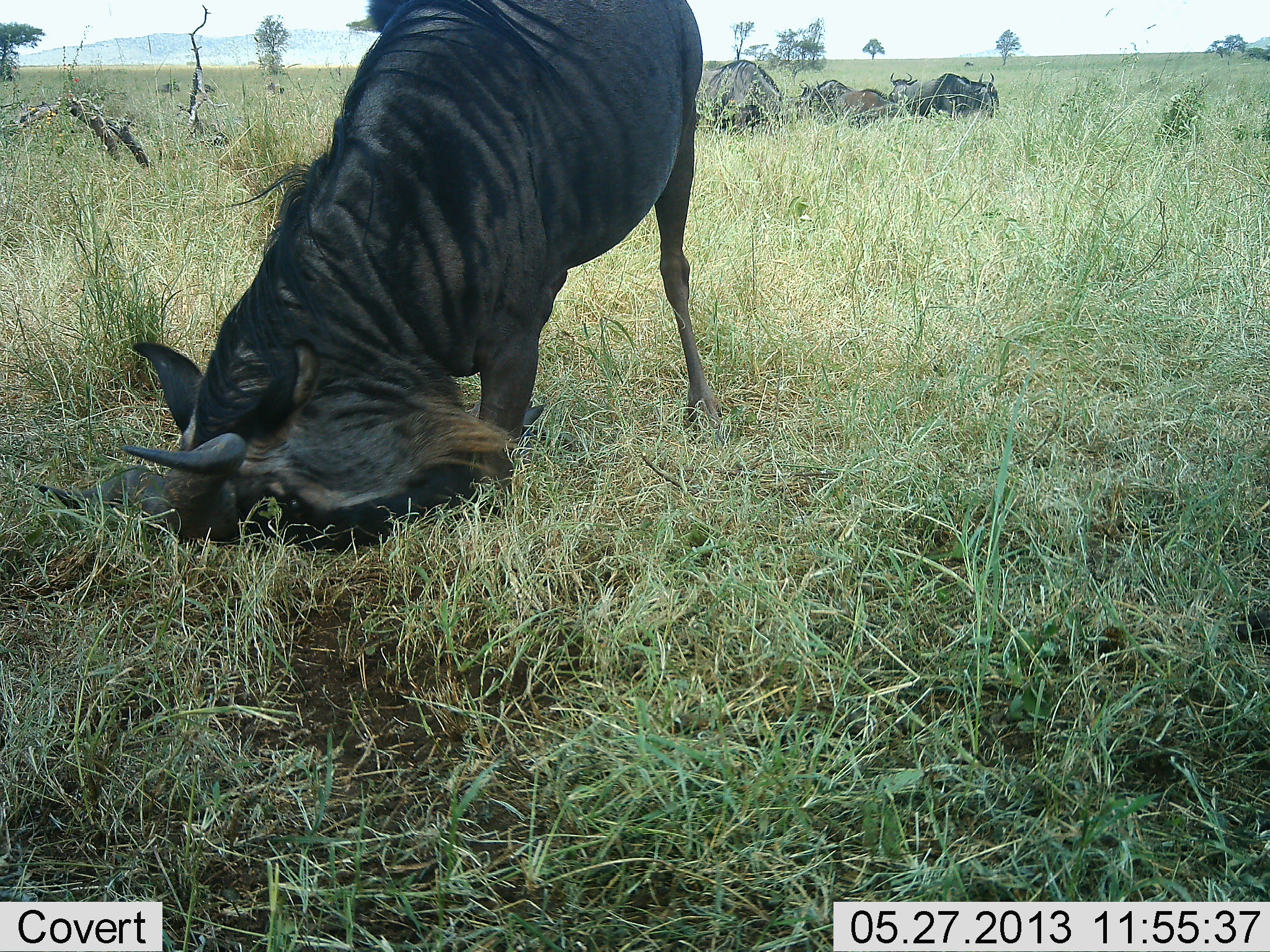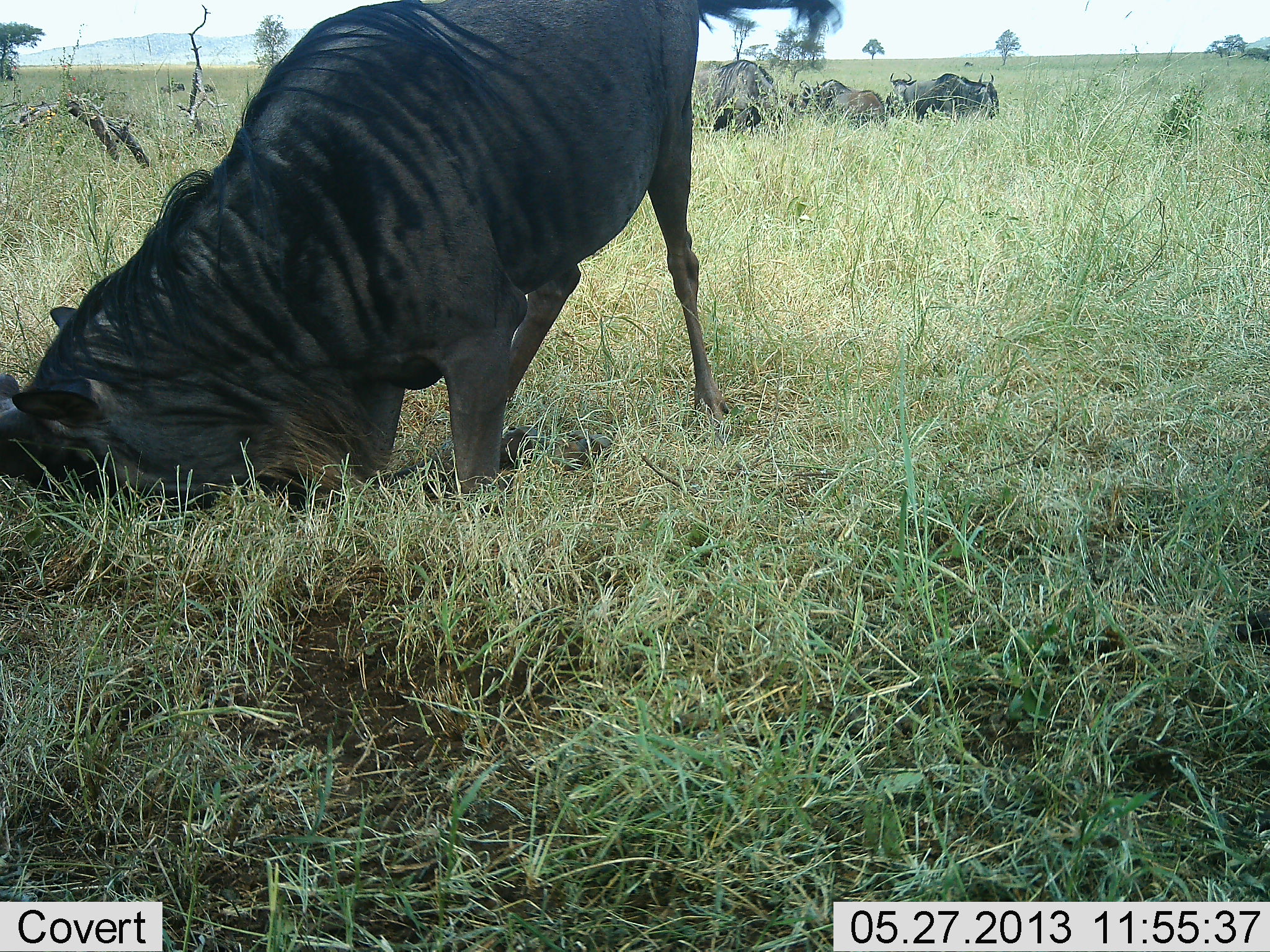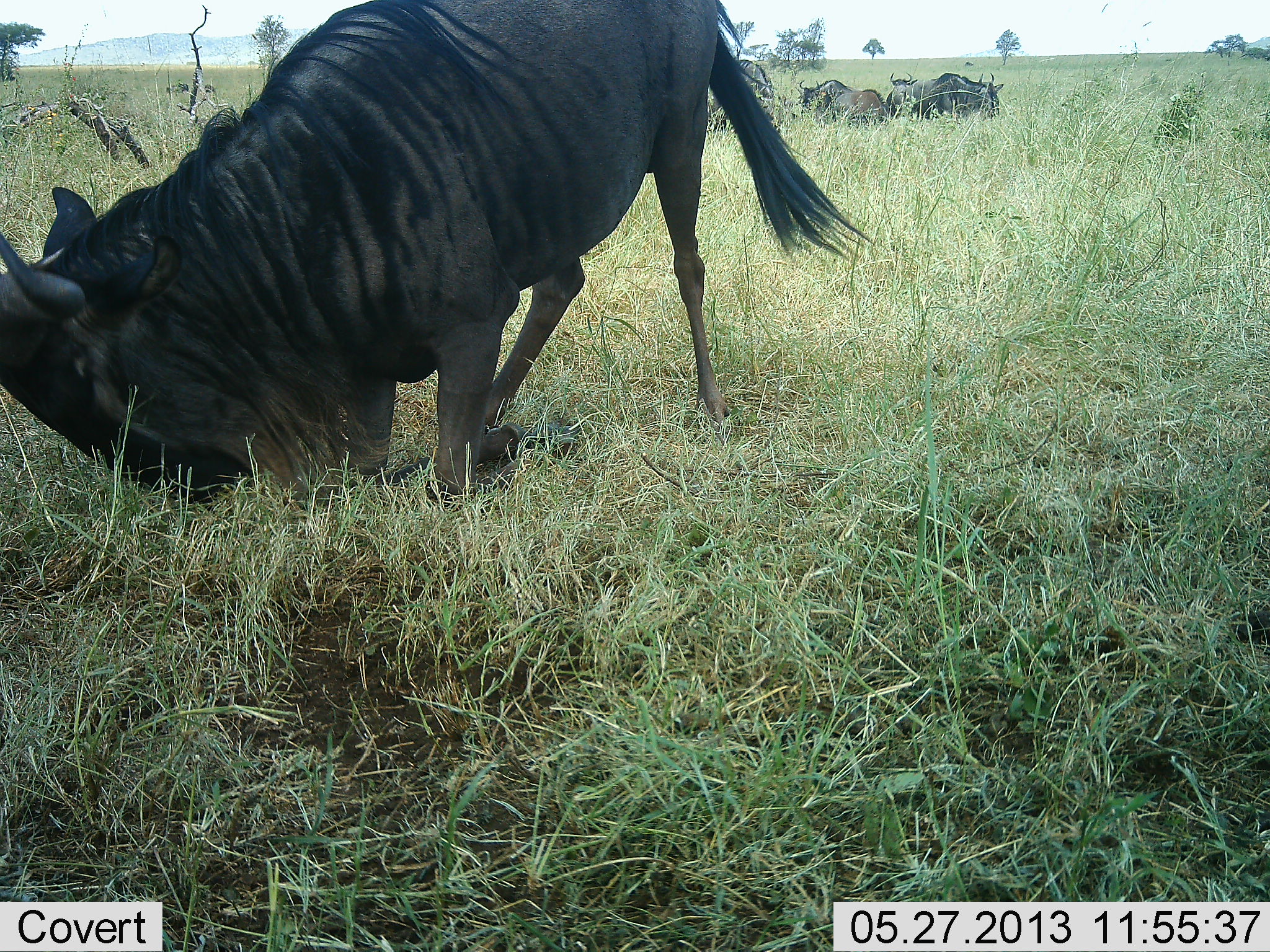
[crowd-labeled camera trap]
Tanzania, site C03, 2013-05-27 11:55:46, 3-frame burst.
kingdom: Animalia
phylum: Chordata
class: Mammalia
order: Artiodactyla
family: Bovidae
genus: Connochaetes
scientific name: Connochaetes taurinus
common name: blue wildebeest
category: wildebeest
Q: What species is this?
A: Wildebeest (blue wildebeest) (Connochaetes taurinus).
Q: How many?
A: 5.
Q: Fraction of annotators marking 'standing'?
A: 38%.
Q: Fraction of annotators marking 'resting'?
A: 35%.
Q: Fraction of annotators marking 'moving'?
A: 31%.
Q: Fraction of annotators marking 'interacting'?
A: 38%.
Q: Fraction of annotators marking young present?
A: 0%.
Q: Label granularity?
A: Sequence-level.